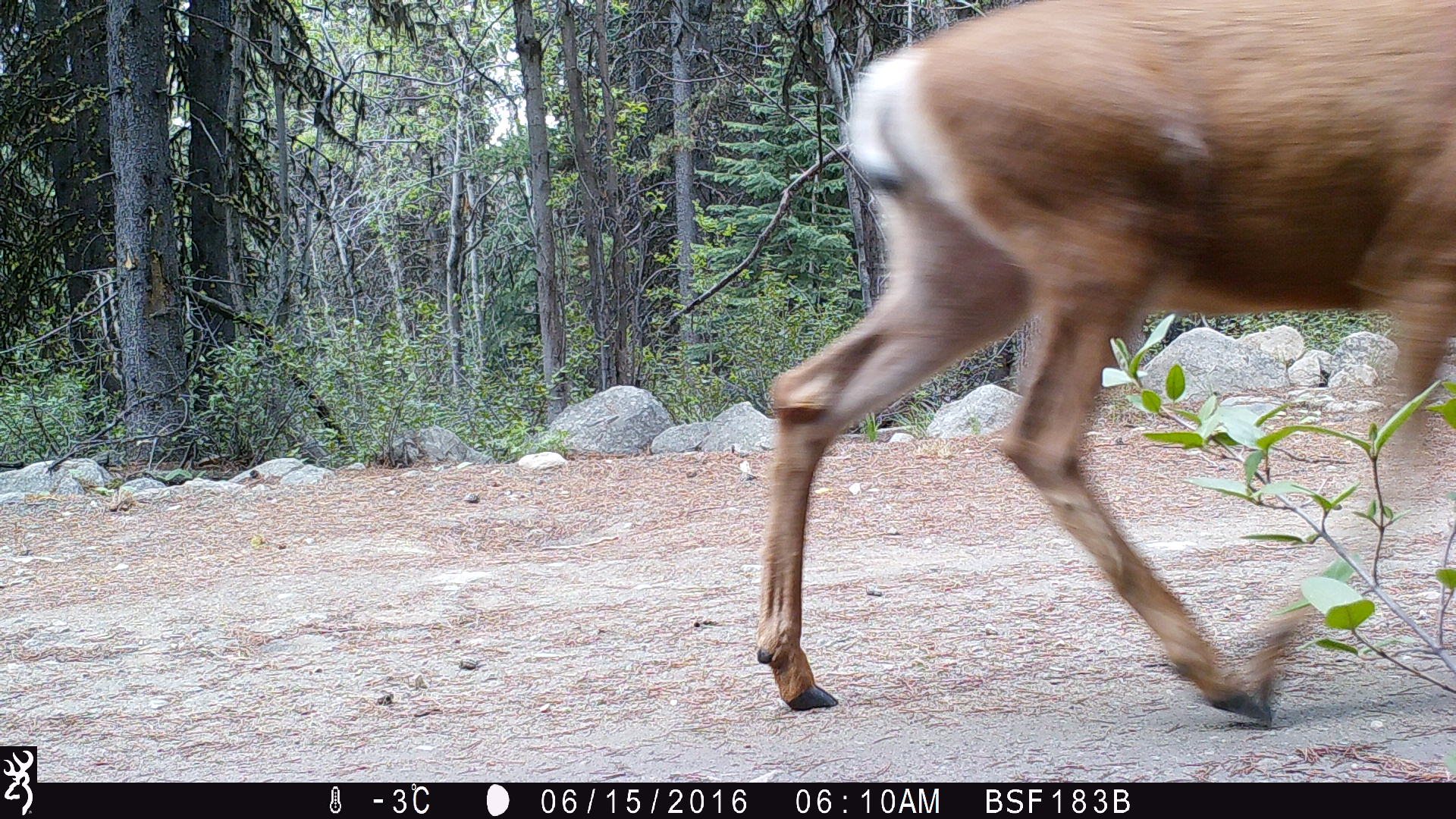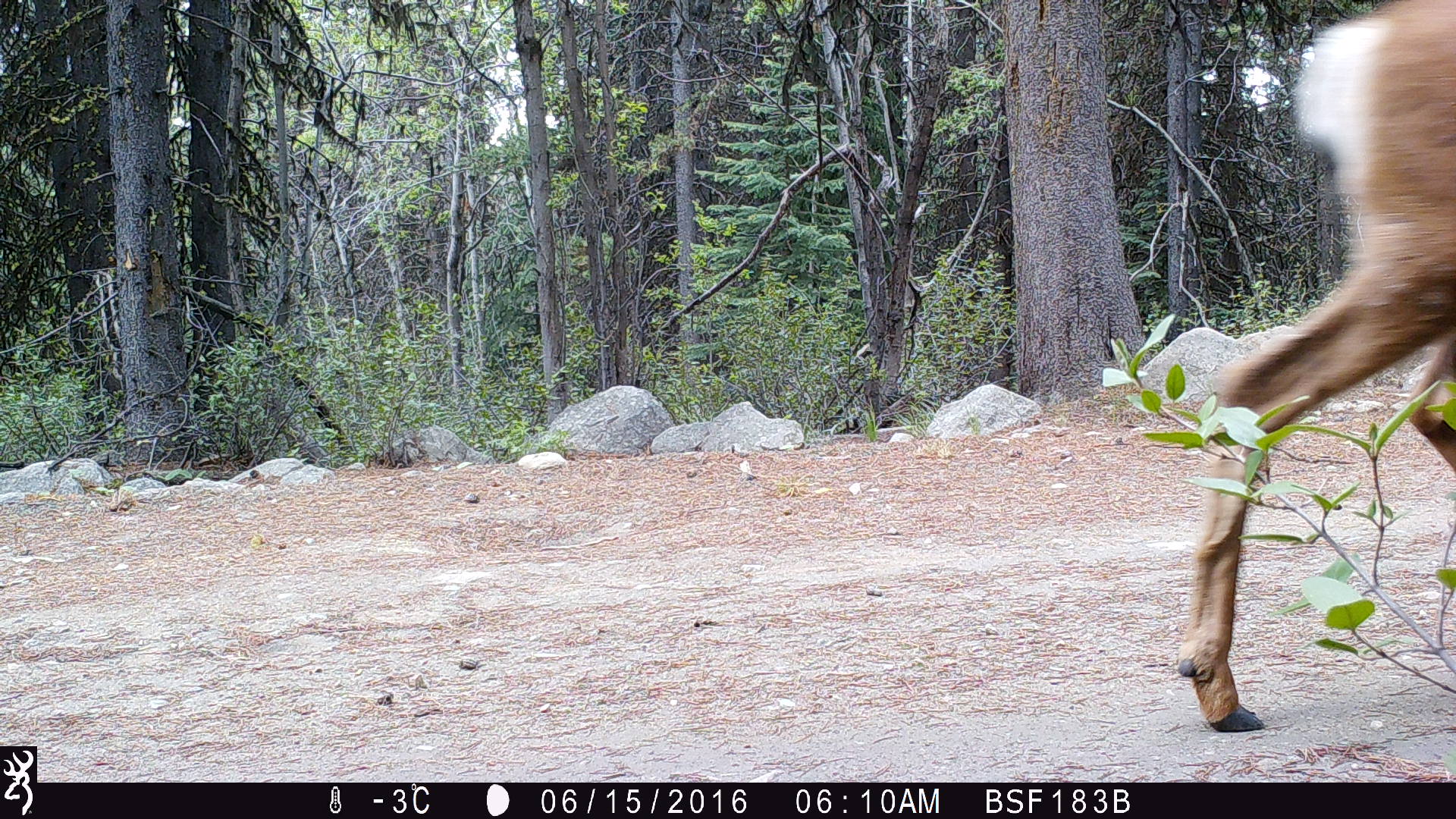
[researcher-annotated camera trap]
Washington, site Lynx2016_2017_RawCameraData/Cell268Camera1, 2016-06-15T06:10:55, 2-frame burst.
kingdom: Animalia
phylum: Chordata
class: Mammalia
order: Artiodactyla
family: Cervidae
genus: Odocoileus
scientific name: Odocoileus hemionus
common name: mule deer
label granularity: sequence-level